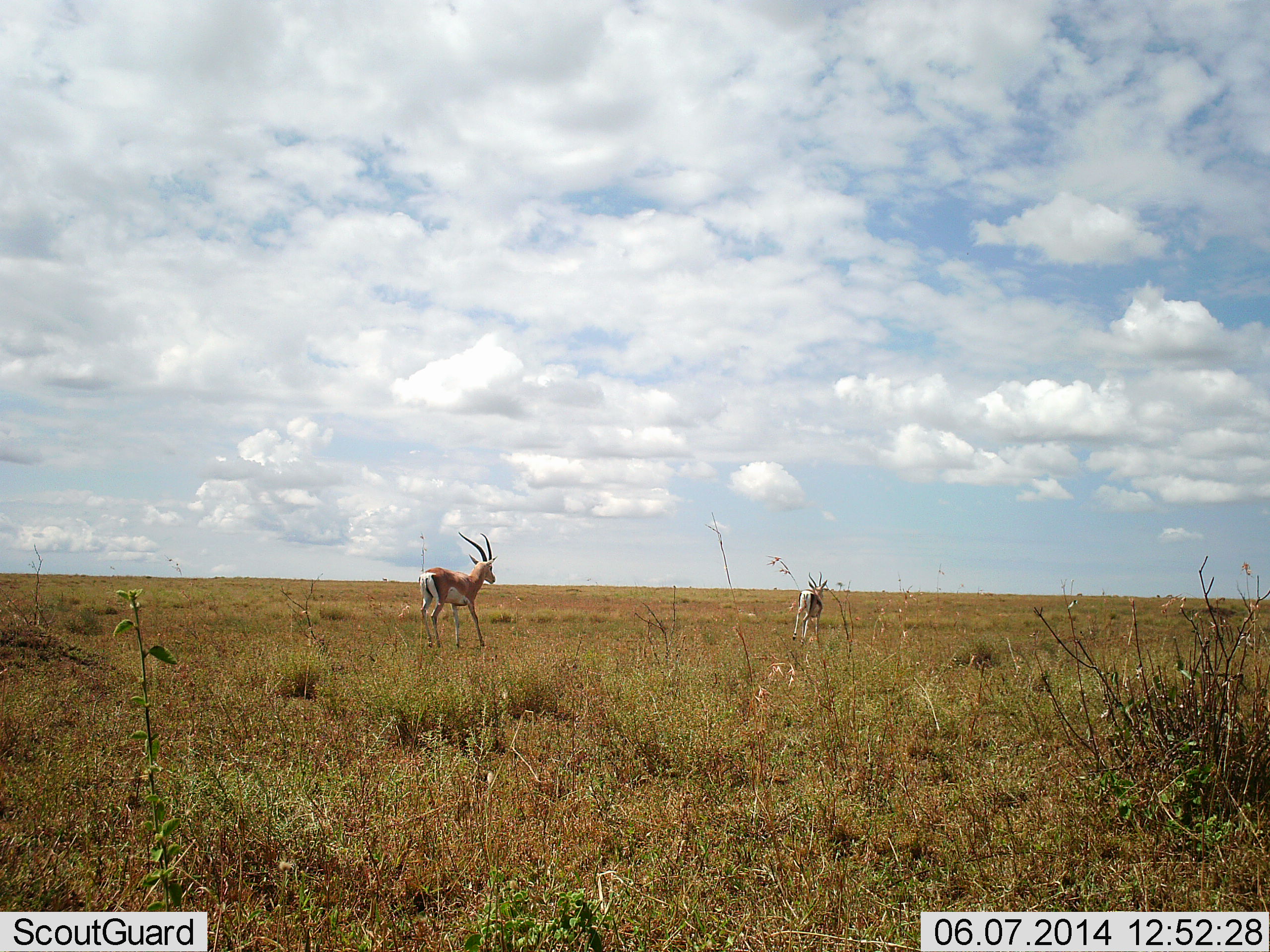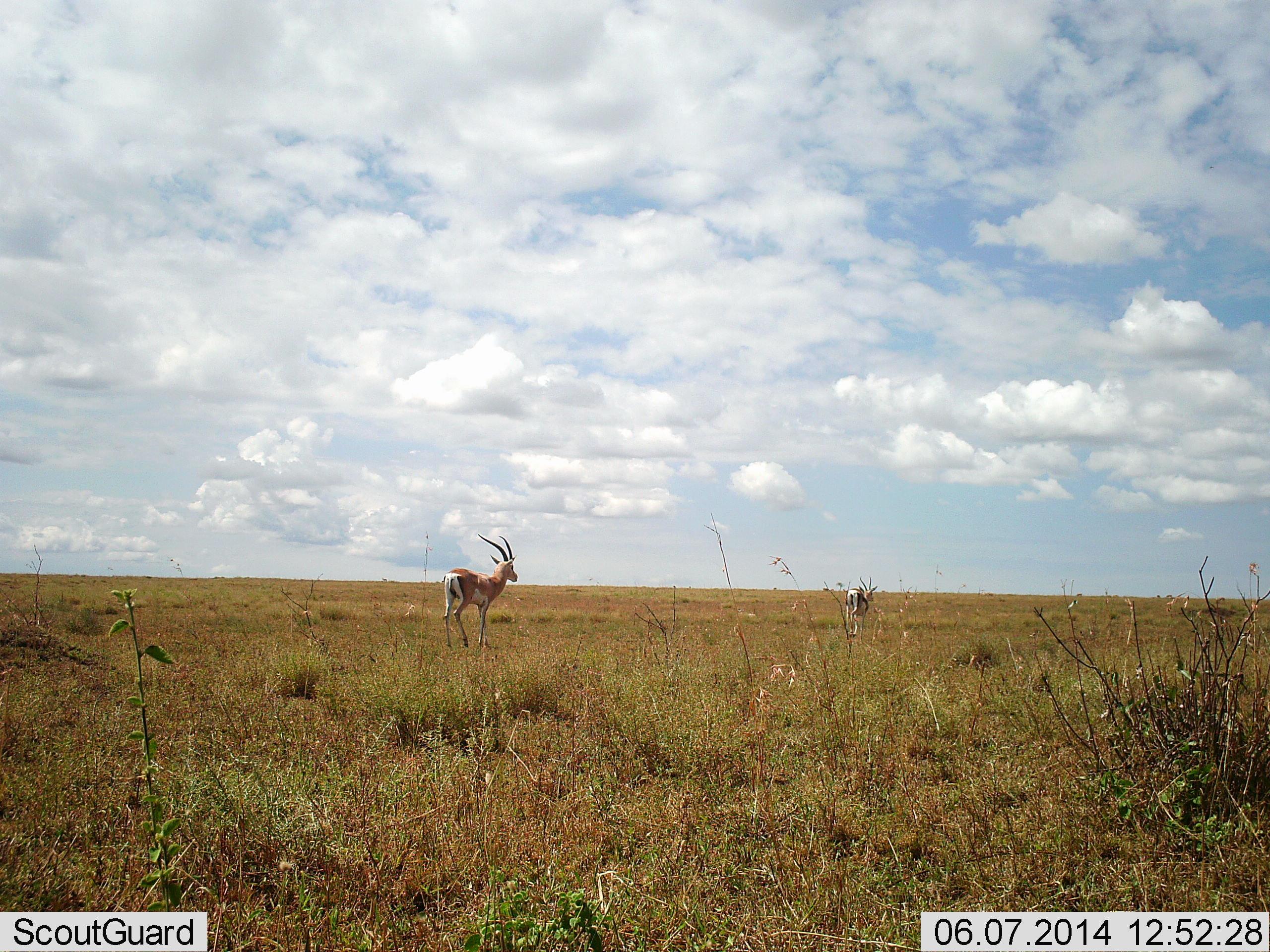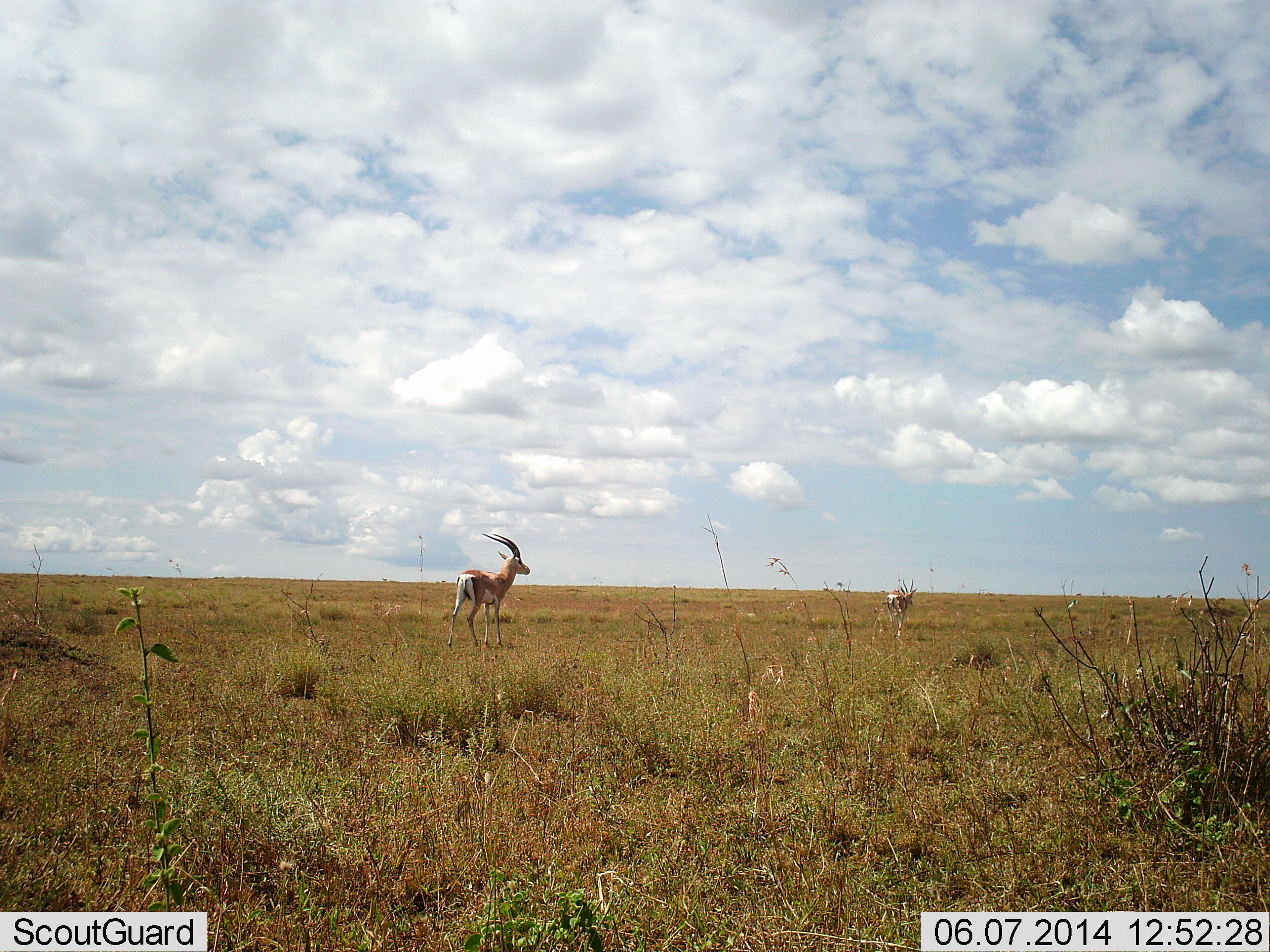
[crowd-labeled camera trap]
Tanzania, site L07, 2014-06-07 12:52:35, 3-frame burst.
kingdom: Animalia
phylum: Chordata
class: Mammalia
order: Artiodactyla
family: Bovidae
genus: Nanger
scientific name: Nanger granti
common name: grant's gazelle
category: gazellegrants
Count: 2.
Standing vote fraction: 10%.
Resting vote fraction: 0%.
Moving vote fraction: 90%.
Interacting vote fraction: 0%.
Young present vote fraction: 0%.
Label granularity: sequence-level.